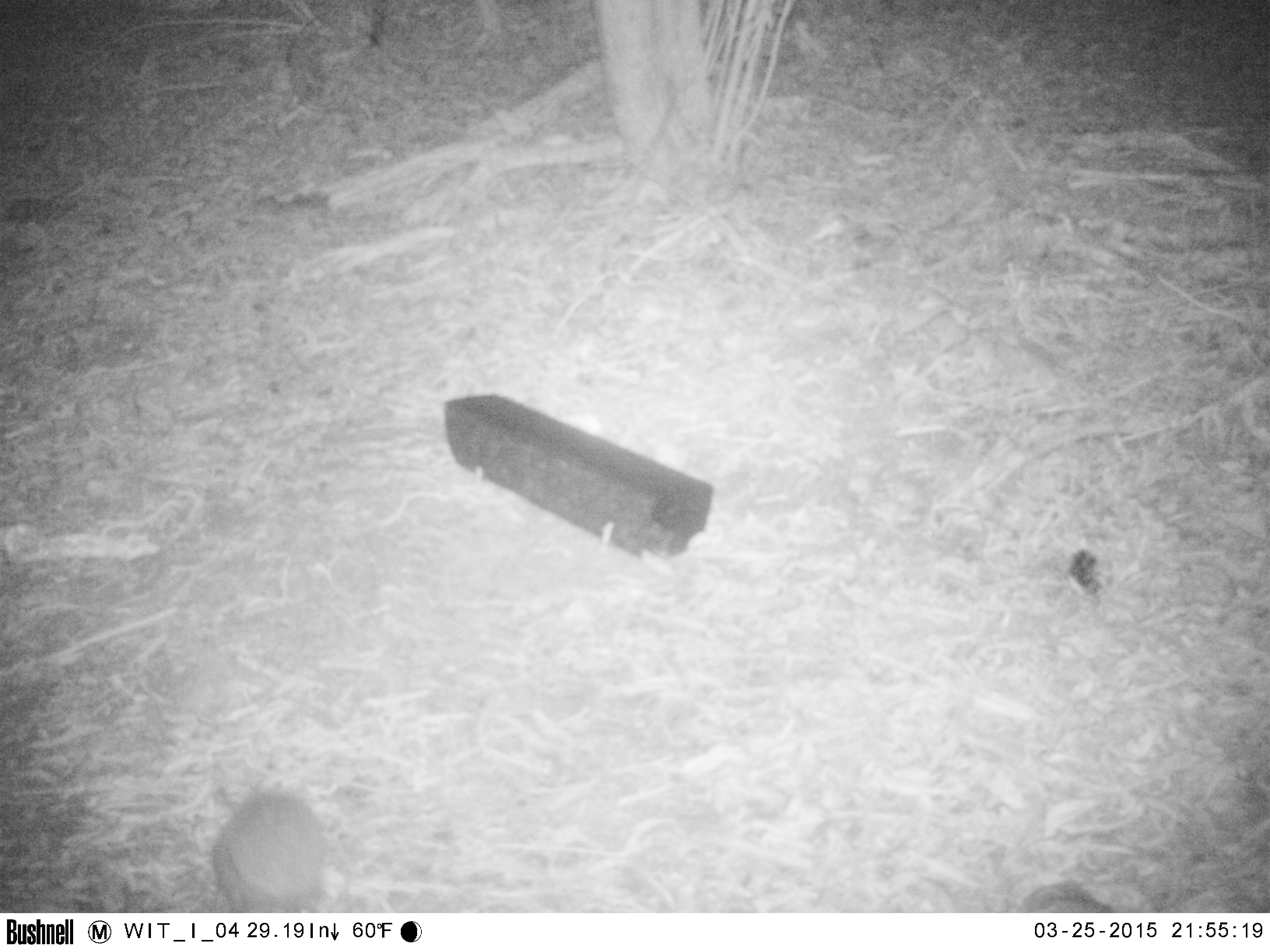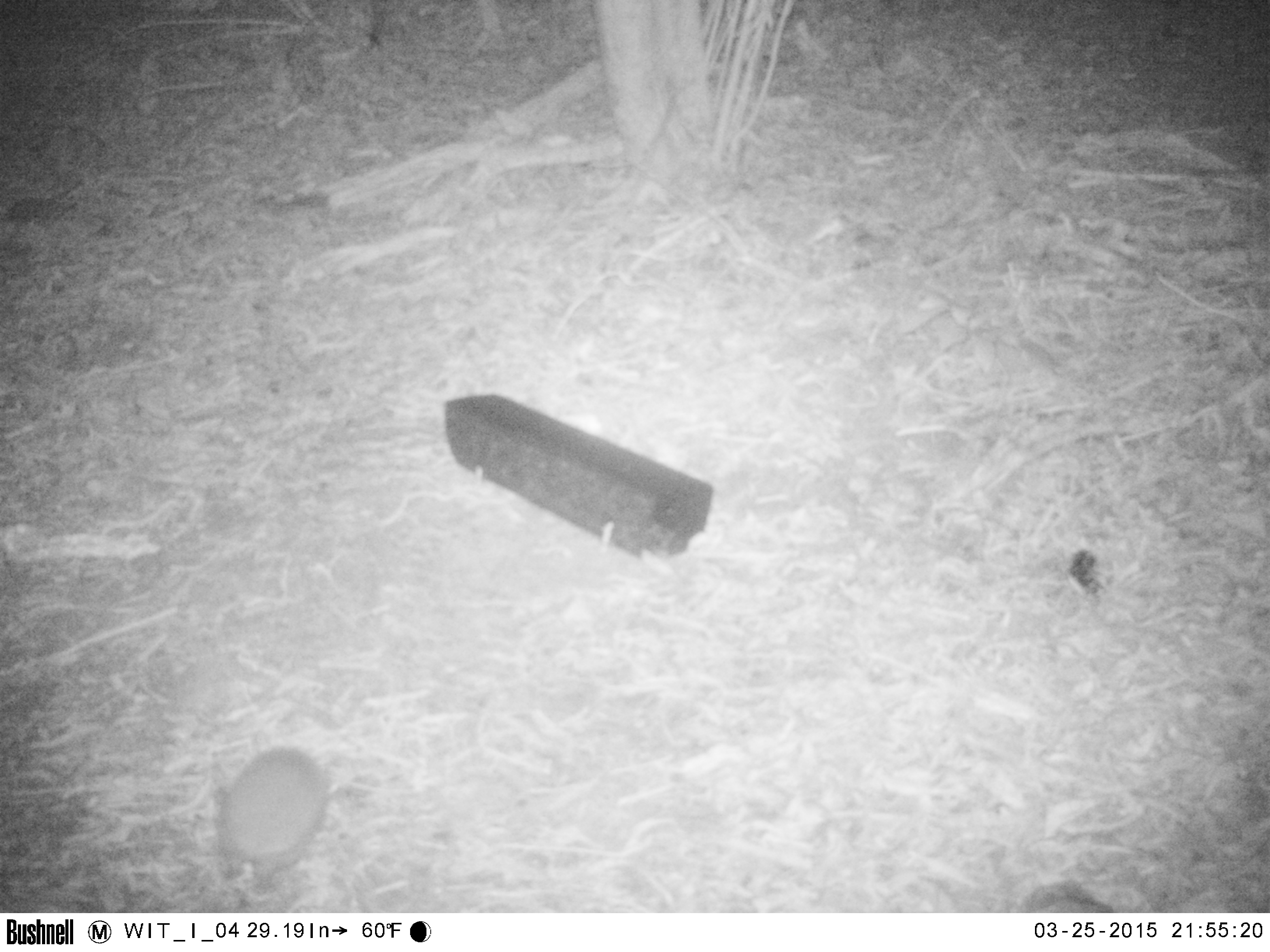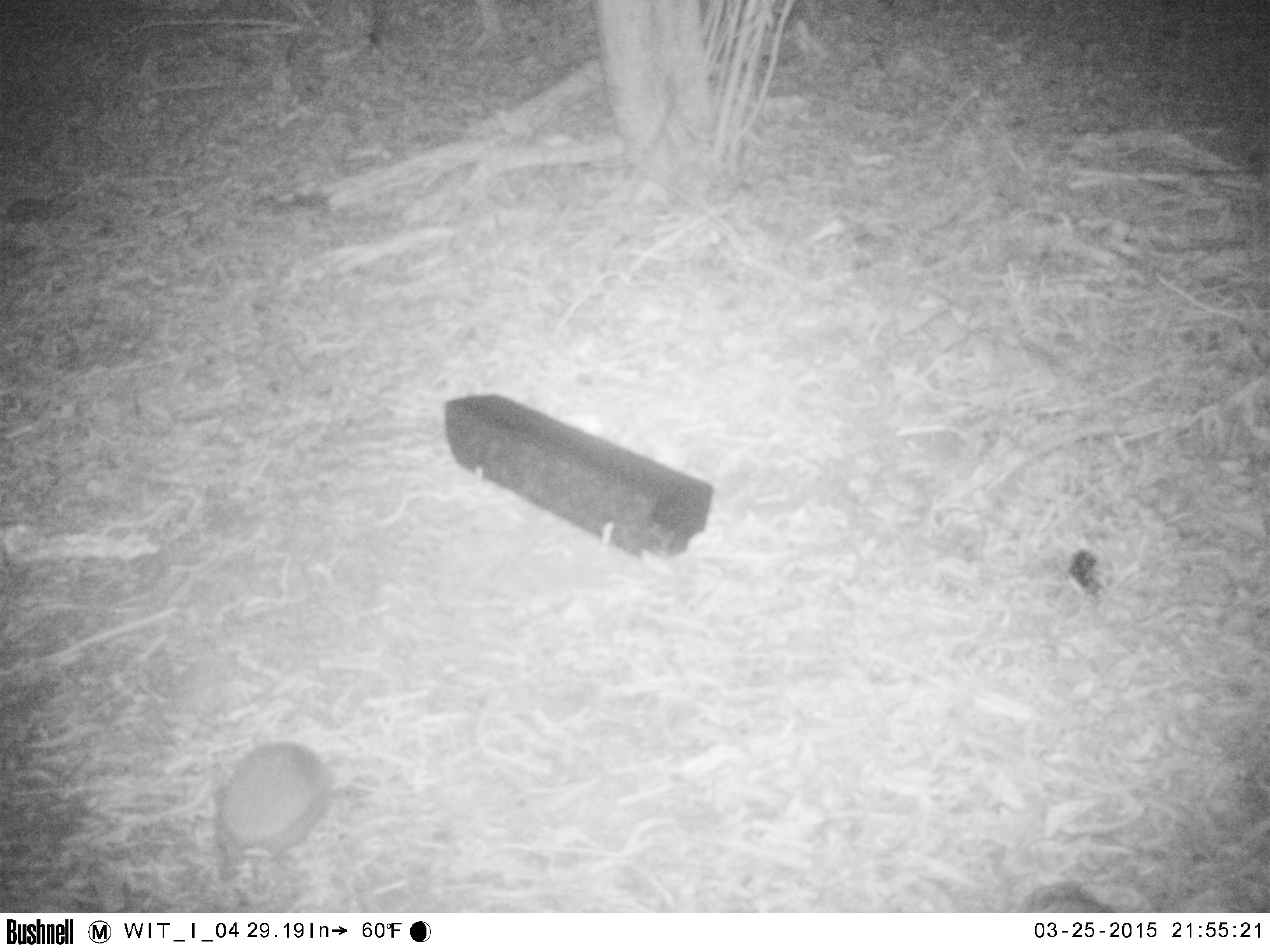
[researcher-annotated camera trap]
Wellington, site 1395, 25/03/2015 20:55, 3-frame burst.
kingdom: Animalia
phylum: Chordata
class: Mammalia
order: Eulipotyphla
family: Erinaceidae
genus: Erinaceus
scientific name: Erinaceus europaeus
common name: hedgehog